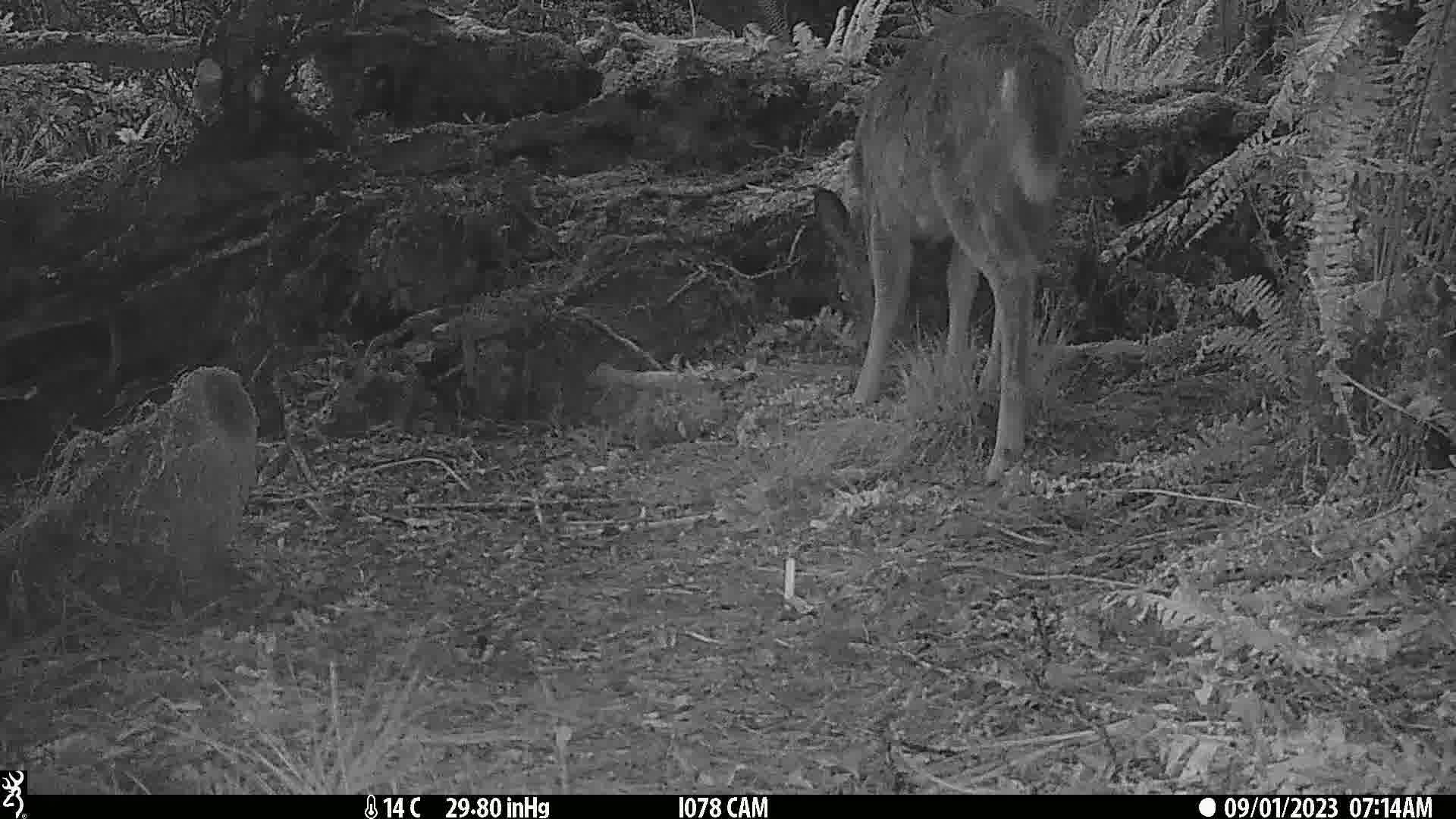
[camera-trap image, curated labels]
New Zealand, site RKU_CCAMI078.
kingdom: Animalia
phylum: Chordata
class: Mammalia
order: Artiodactyla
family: Cervidae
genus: Odocoileus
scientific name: Odocoileus virginianus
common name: white-tailed deer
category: white tailed deer